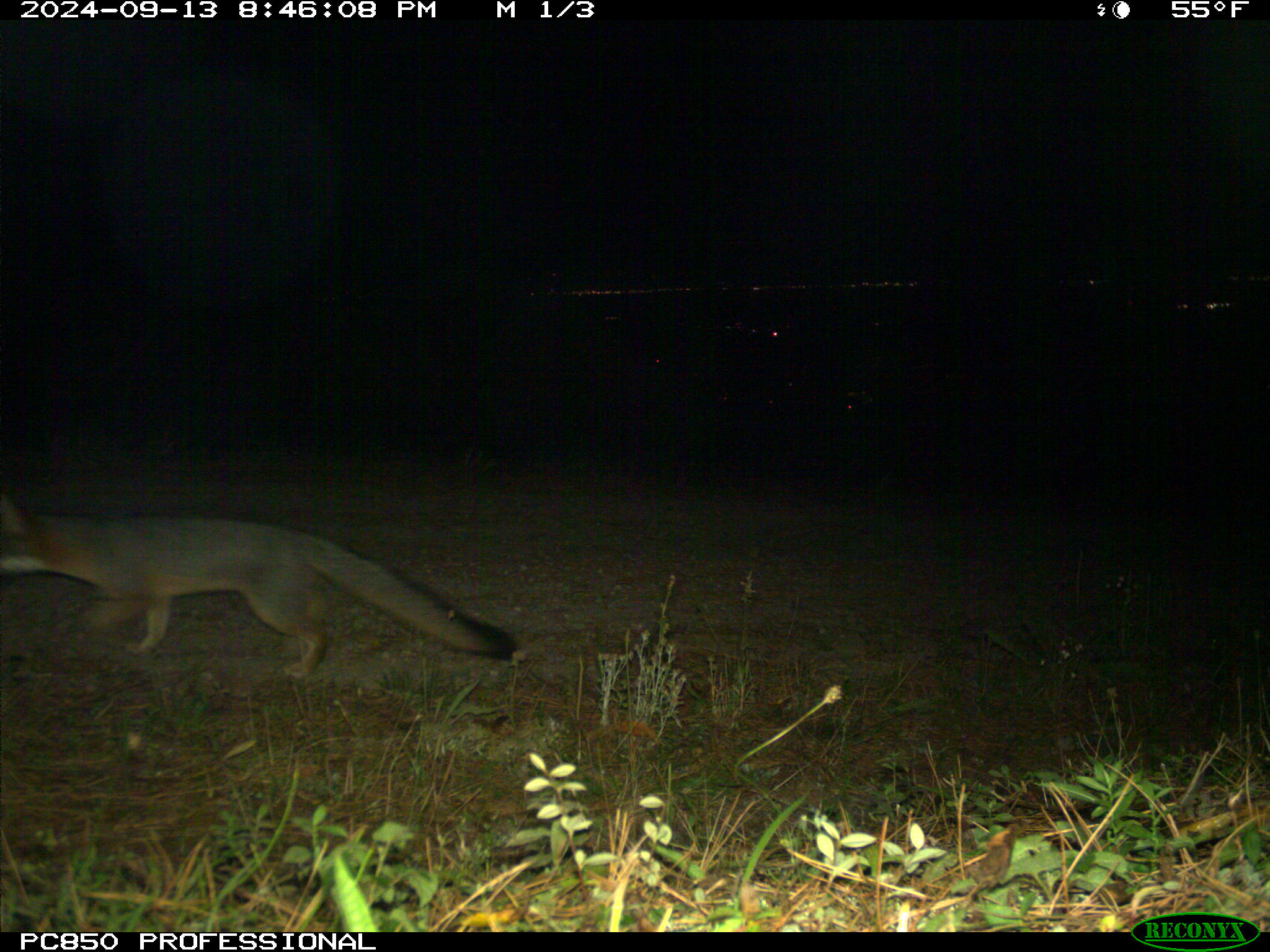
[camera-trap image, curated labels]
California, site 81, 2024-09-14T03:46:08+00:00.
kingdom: Animalia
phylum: Chordata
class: Mammalia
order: Carnivora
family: Canidae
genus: Urocyon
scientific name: Urocyon cinereoargenteus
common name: gray fox